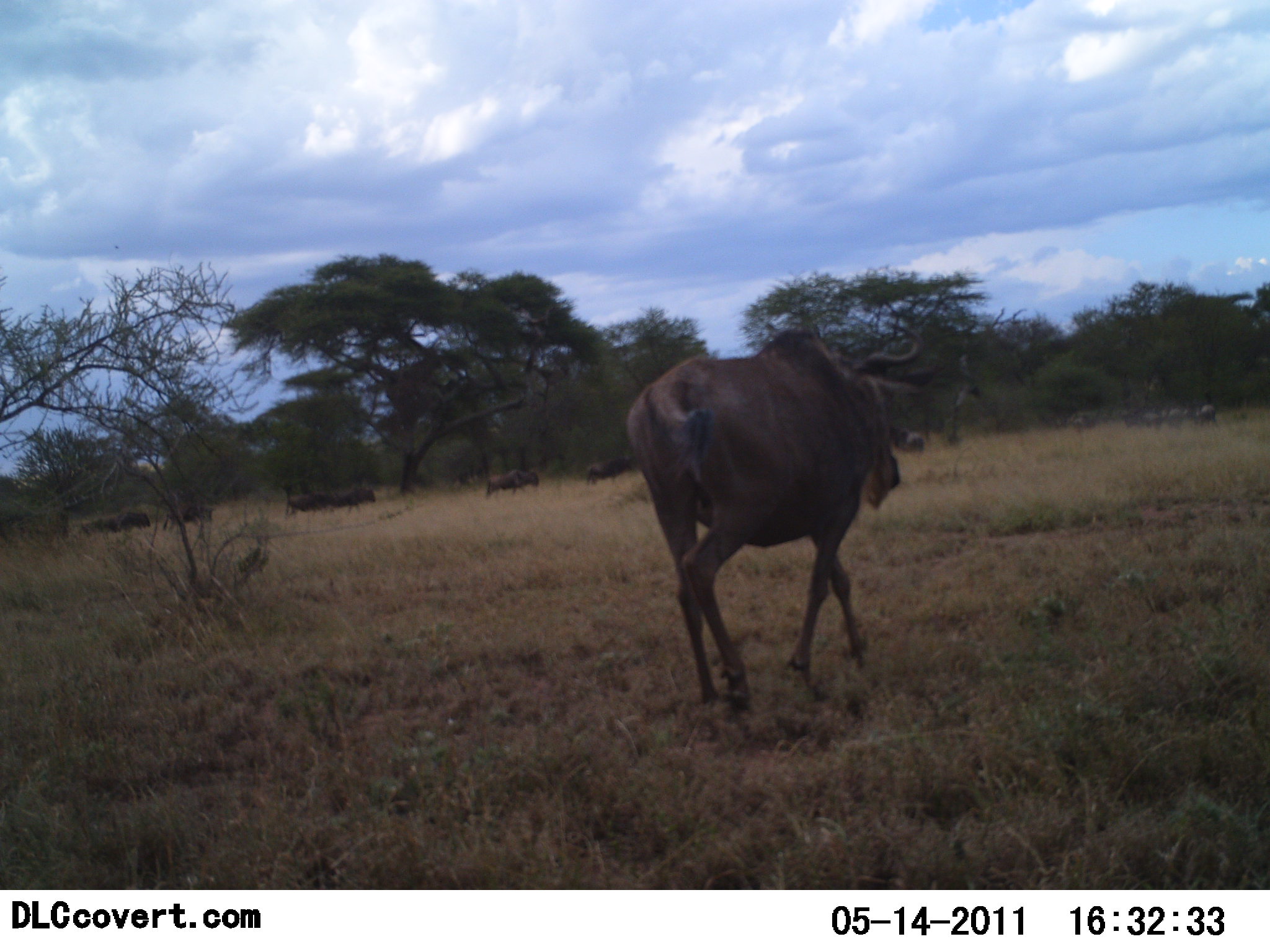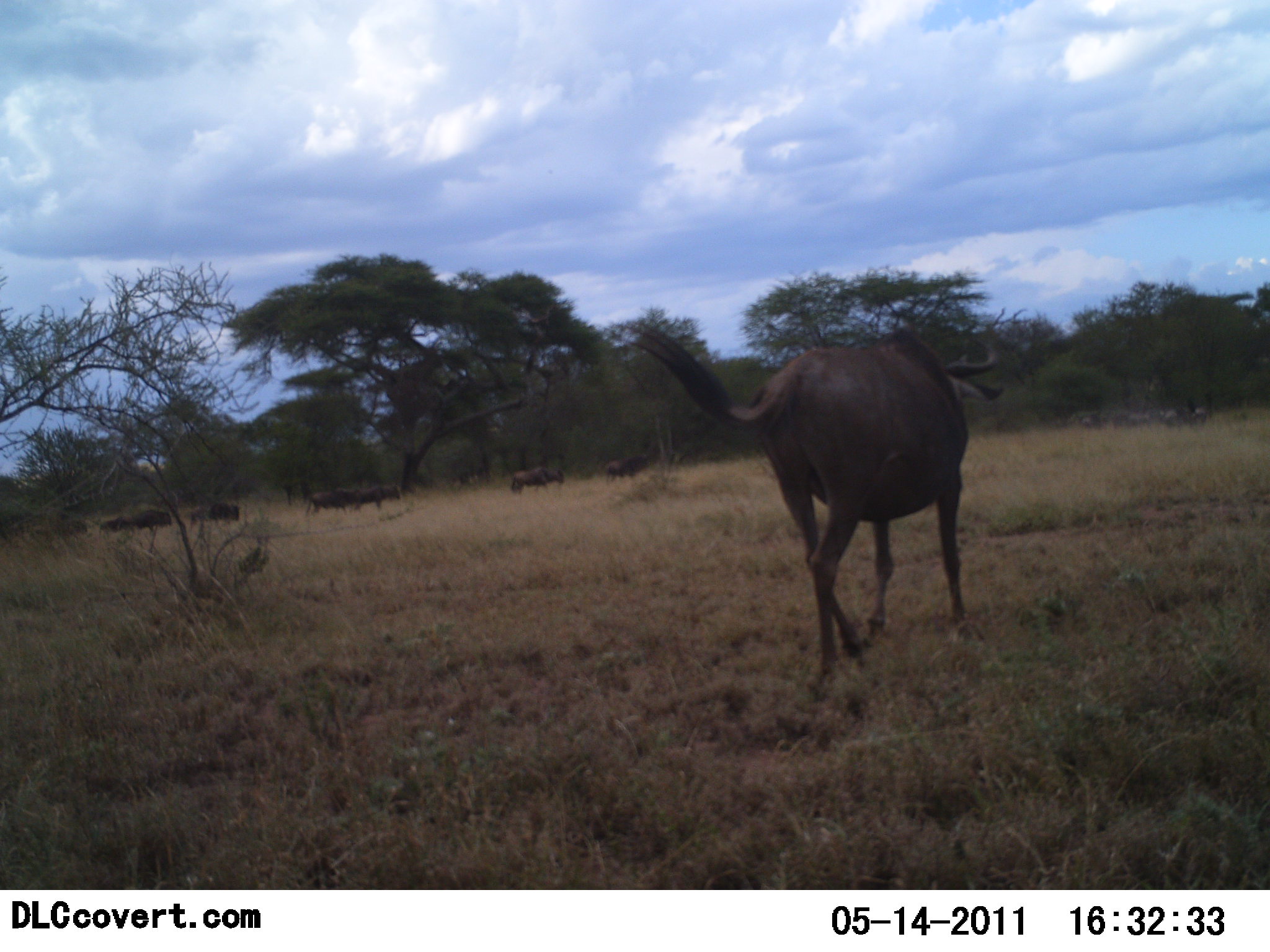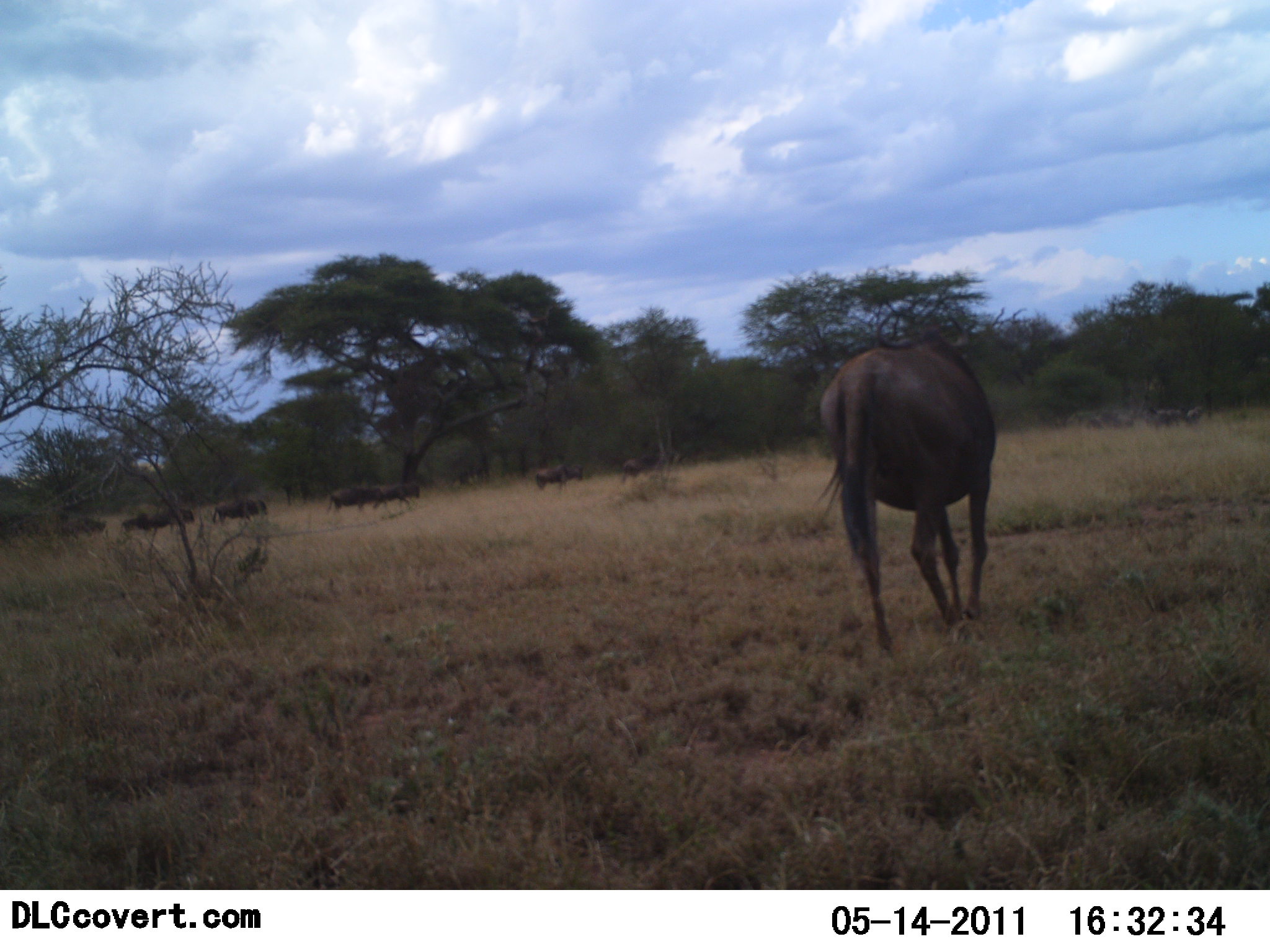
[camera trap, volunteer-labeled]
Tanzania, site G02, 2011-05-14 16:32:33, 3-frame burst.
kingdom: Animalia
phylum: Chordata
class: Mammalia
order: Artiodactyla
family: Bovidae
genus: Connochaetes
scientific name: Connochaetes taurinus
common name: blue wildebeest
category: wildebeest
Wildebeest (blue wildebeest) (Connochaetes taurinus), count 11-50. Behavior (volunteer vote fractions): standing 9%, resting 0%, moving 100%, interacting 9%. Young present (vote fraction): 0%. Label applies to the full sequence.